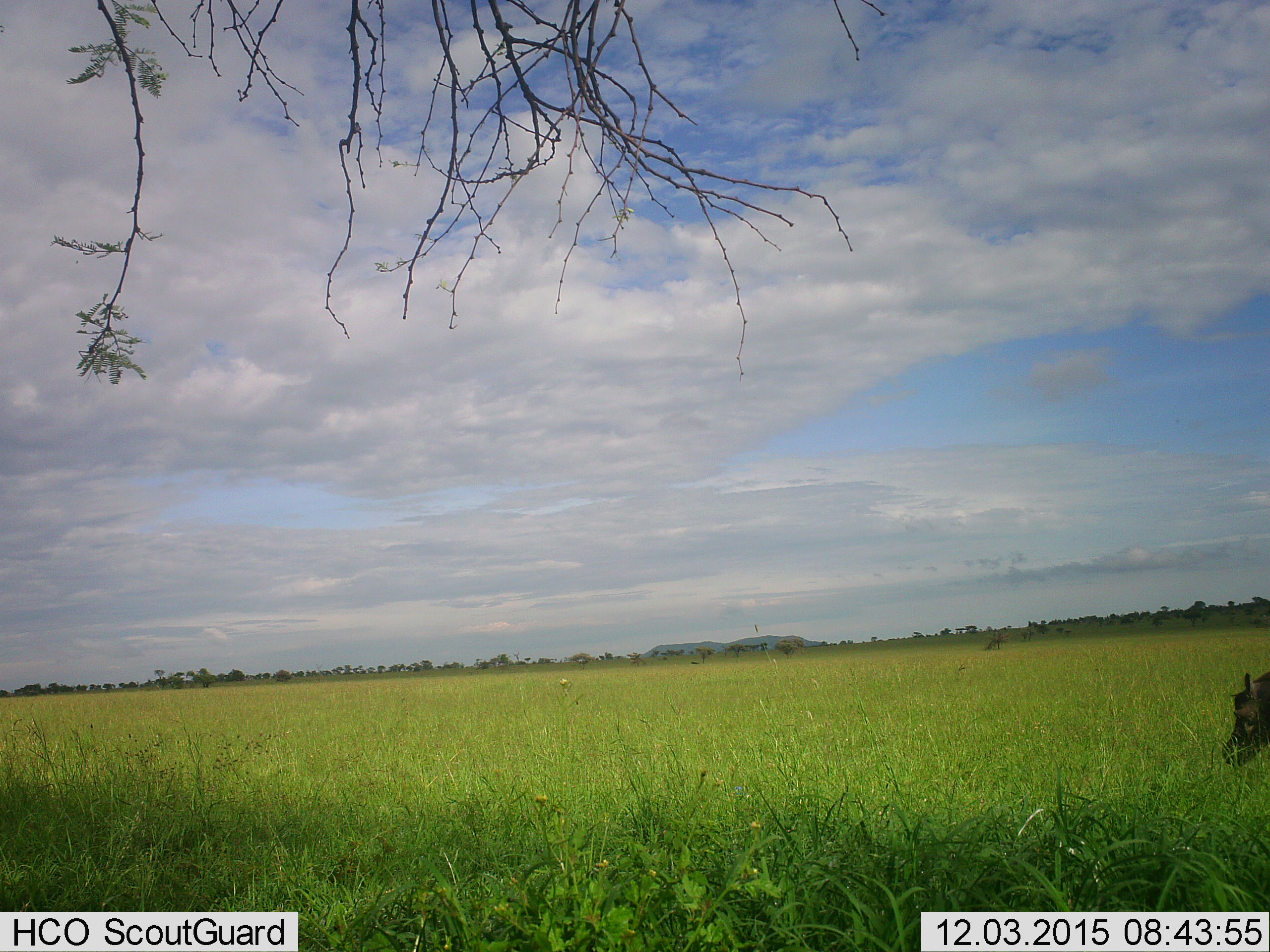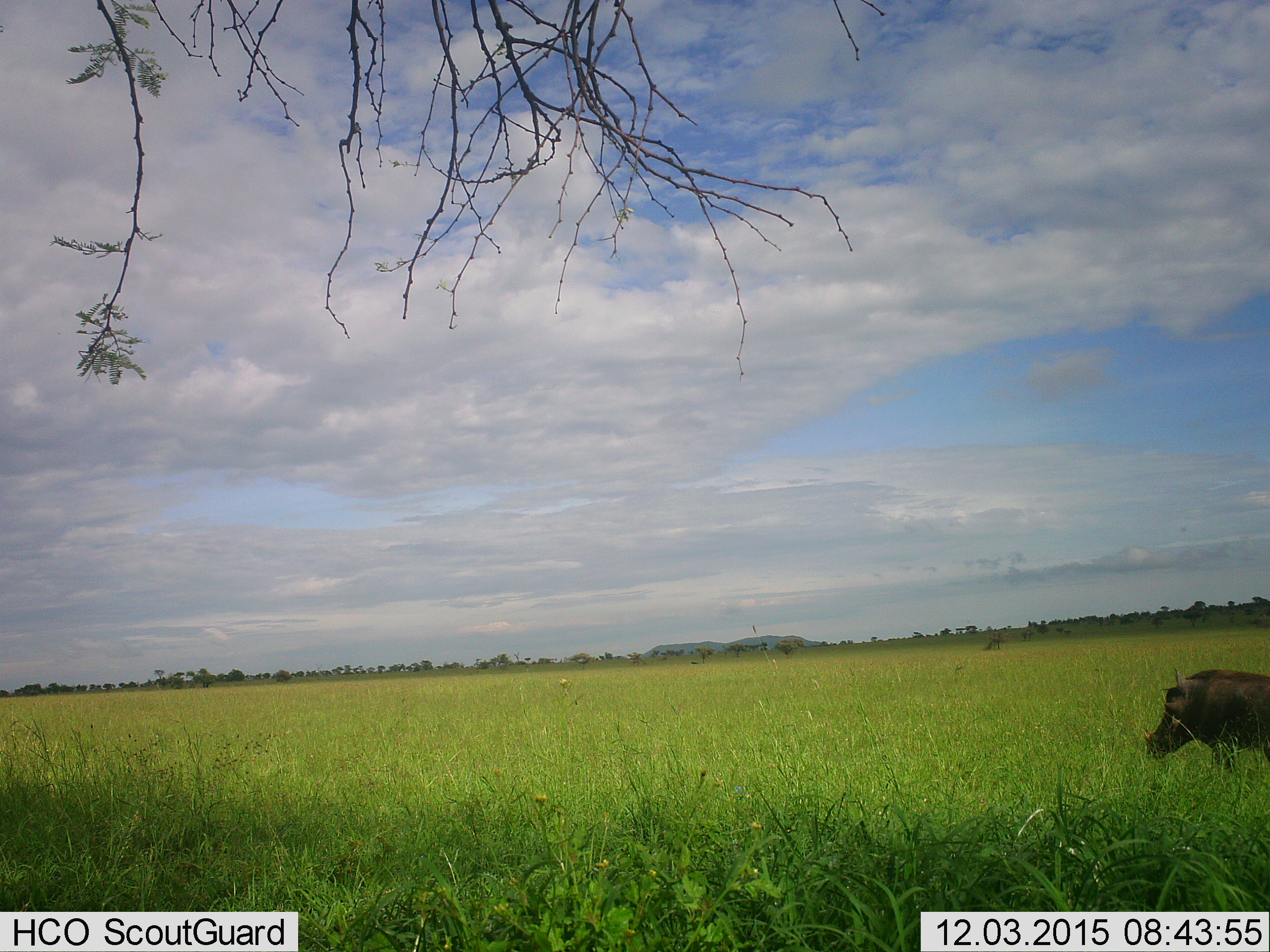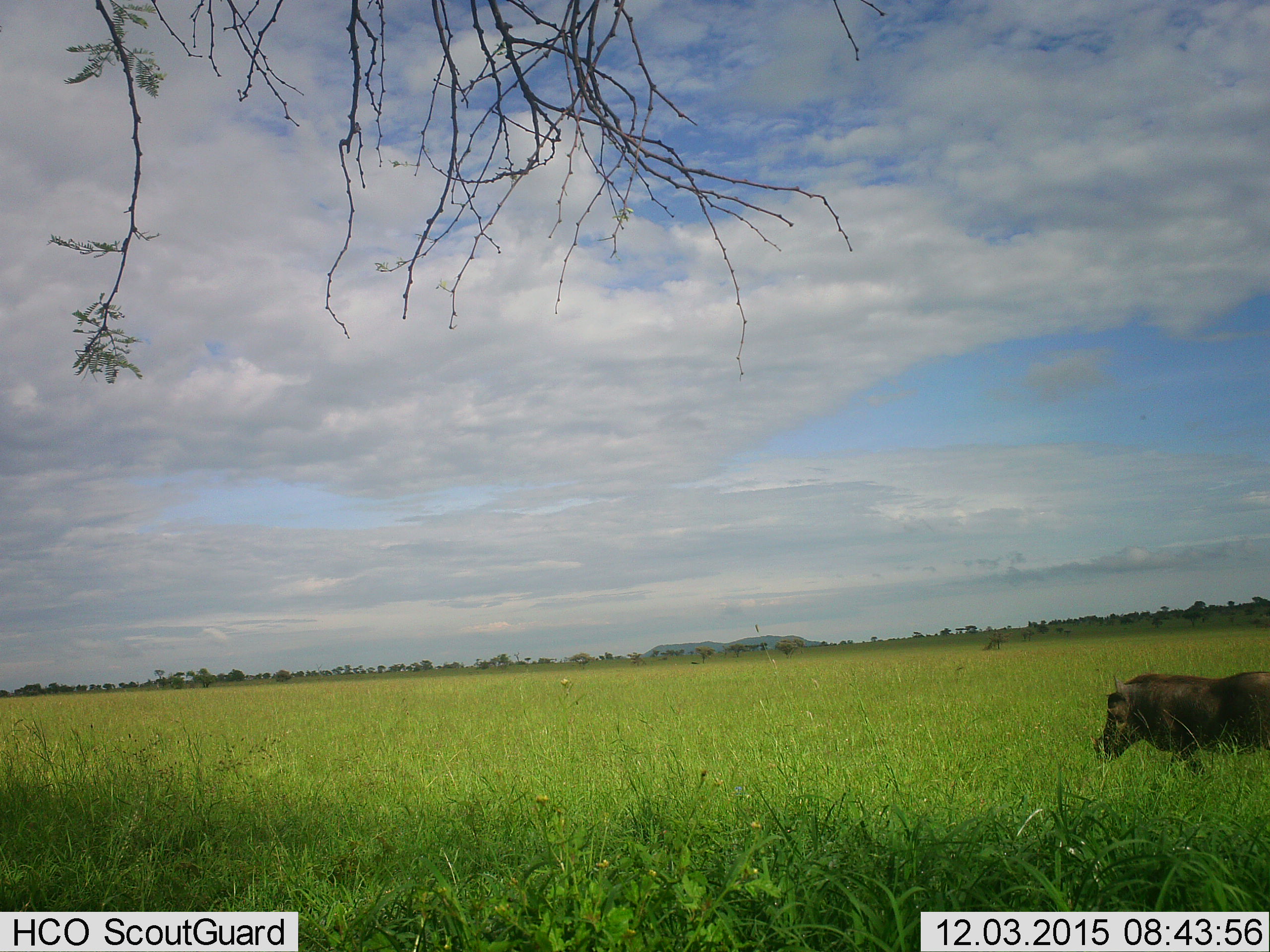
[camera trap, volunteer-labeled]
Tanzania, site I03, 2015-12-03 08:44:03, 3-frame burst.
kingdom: Animalia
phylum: Chordata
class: Mammalia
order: Artiodactyla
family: Suidae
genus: Phacochoerus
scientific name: Phacochoerus africanus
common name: warthog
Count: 1.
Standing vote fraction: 0%.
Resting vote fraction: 0%.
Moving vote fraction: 100%.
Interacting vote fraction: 0%.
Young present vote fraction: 0%.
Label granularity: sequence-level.